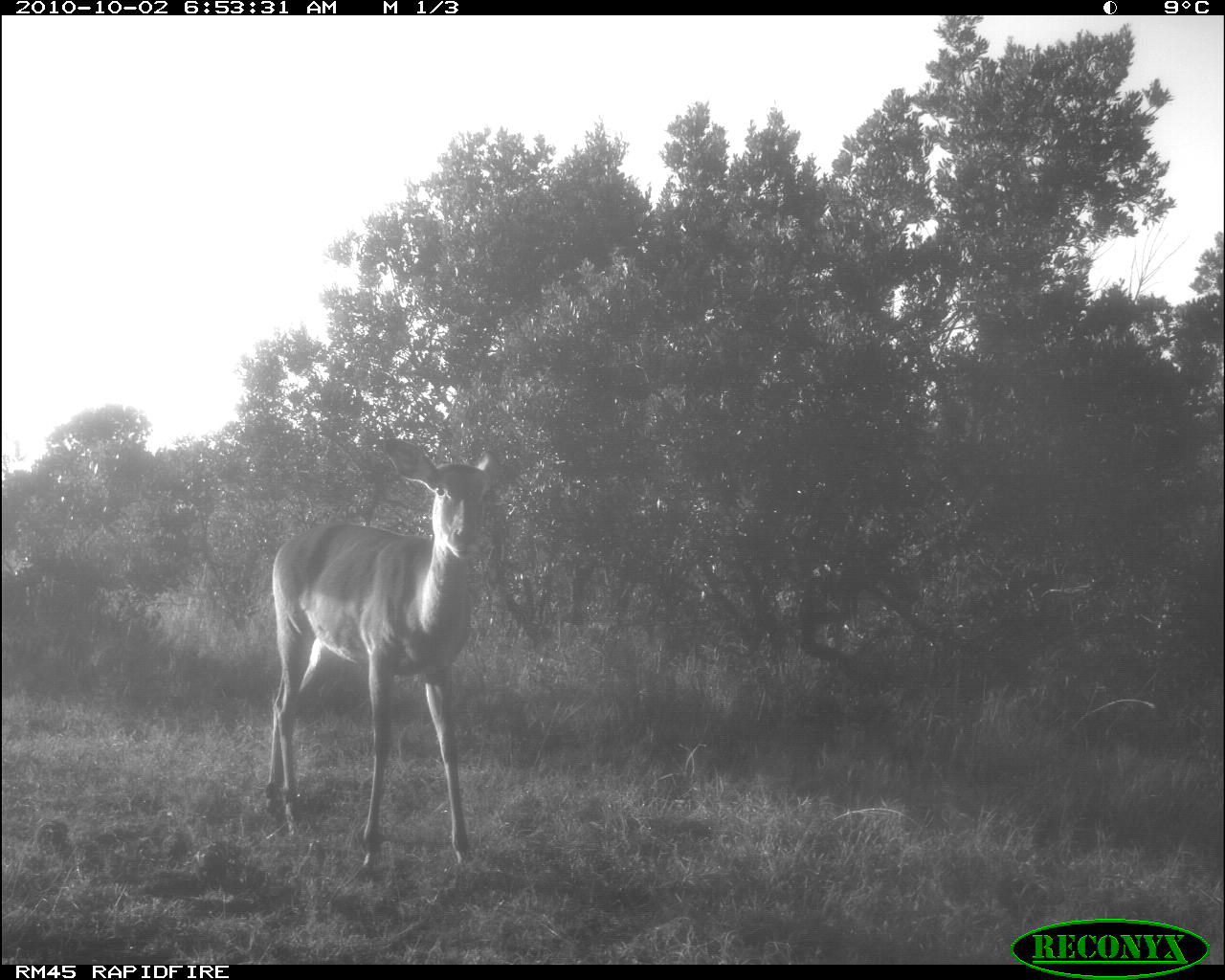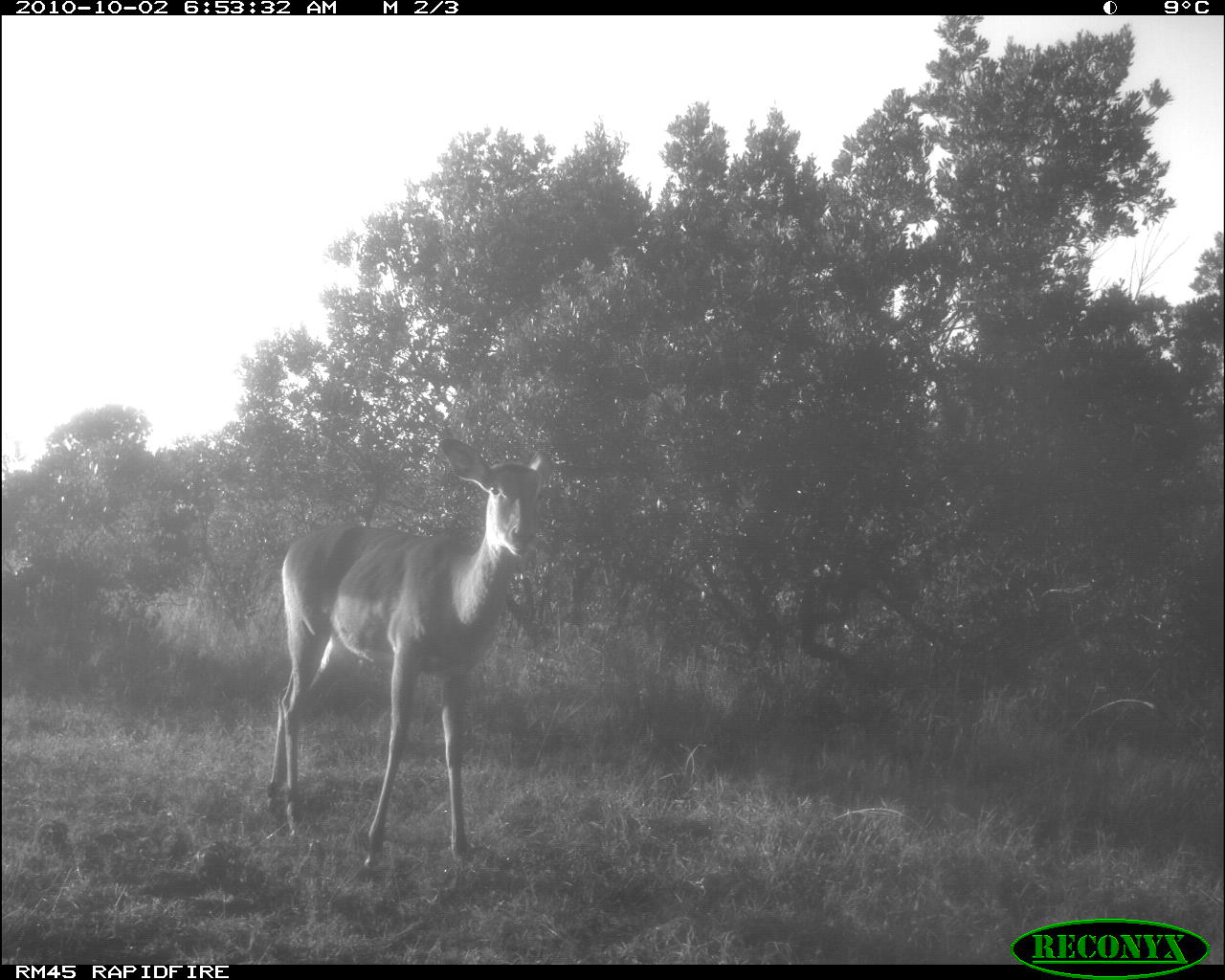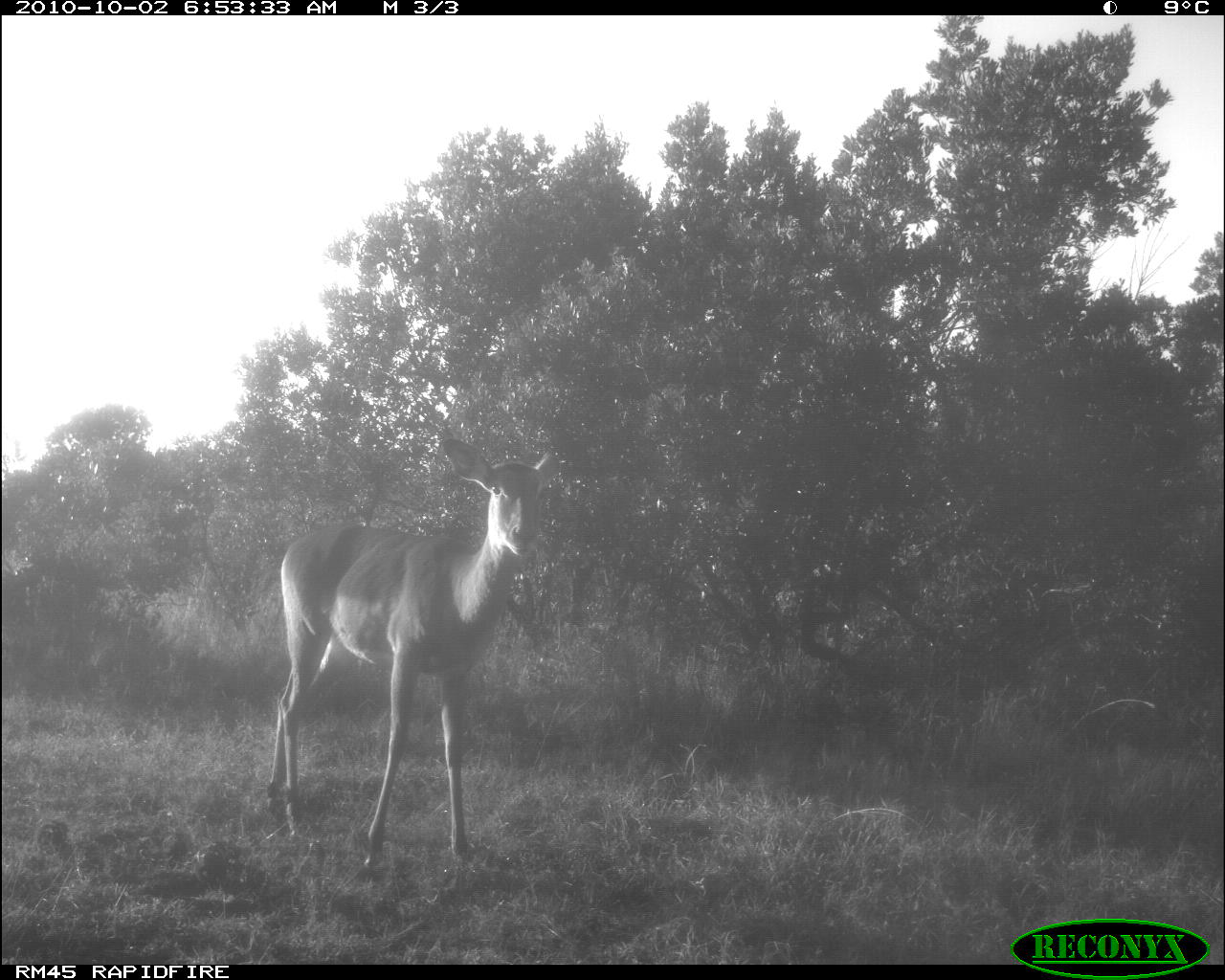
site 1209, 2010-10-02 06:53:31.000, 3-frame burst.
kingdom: Animalia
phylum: Chordata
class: Mammalia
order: Artiodactyla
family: Bovidae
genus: Aepyceros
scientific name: Aepyceros melampus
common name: impala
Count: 1.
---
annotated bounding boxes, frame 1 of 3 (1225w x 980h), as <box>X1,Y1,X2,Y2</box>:
aepyceros melampus: <box>264,436,511,888</box>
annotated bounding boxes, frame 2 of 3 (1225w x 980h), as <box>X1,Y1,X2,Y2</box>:
aepyceros melampus: <box>260,436,568,885</box>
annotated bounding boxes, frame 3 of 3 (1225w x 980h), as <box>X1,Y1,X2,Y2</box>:
aepyceros melampus: <box>265,429,572,882</box>